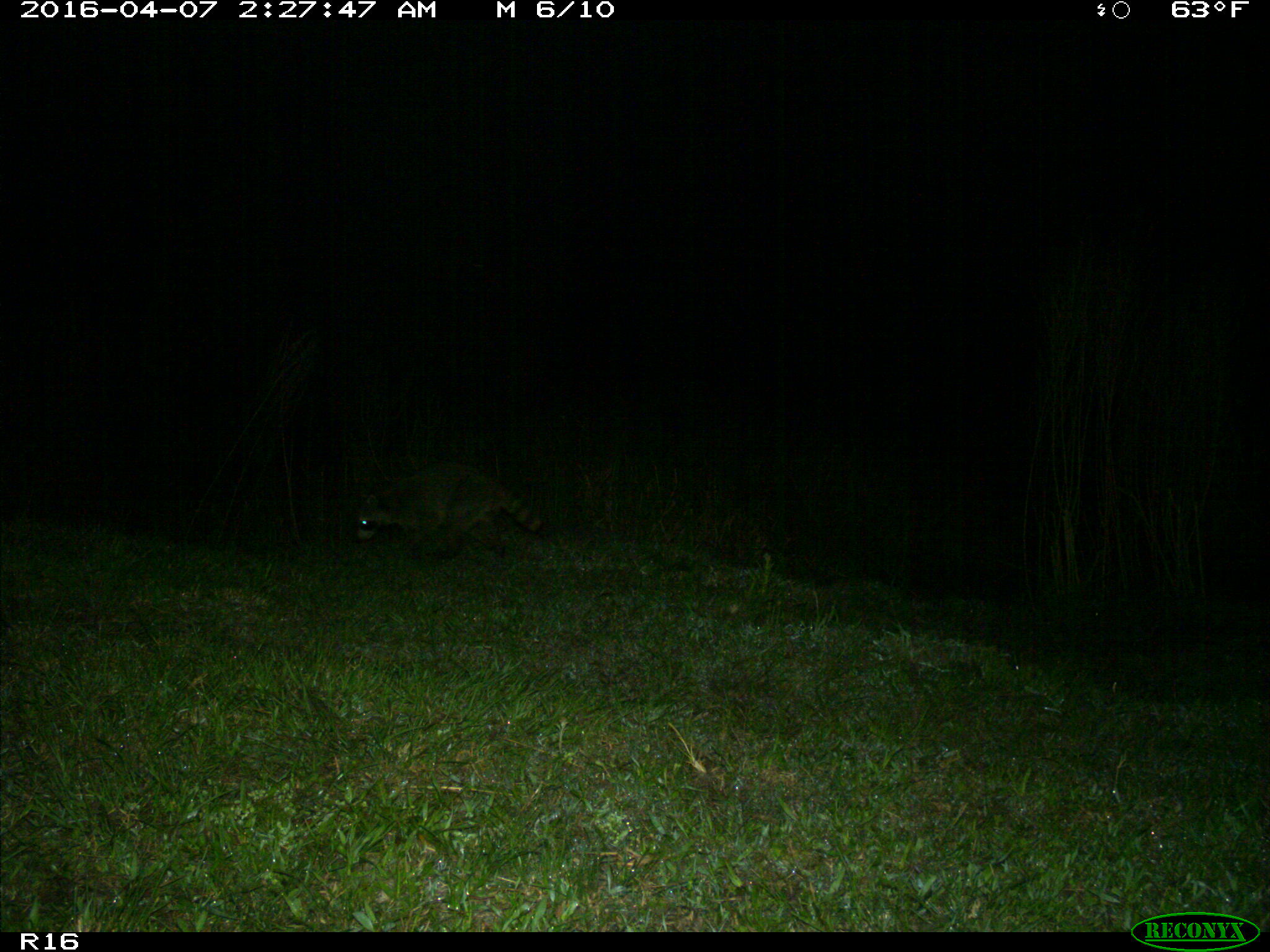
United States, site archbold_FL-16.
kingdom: Animalia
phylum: Chordata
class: Mammalia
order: Carnivora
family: Procyonidae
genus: Procyon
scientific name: Procyon lotor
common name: common raccoon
Procyon lotor (common raccoon).